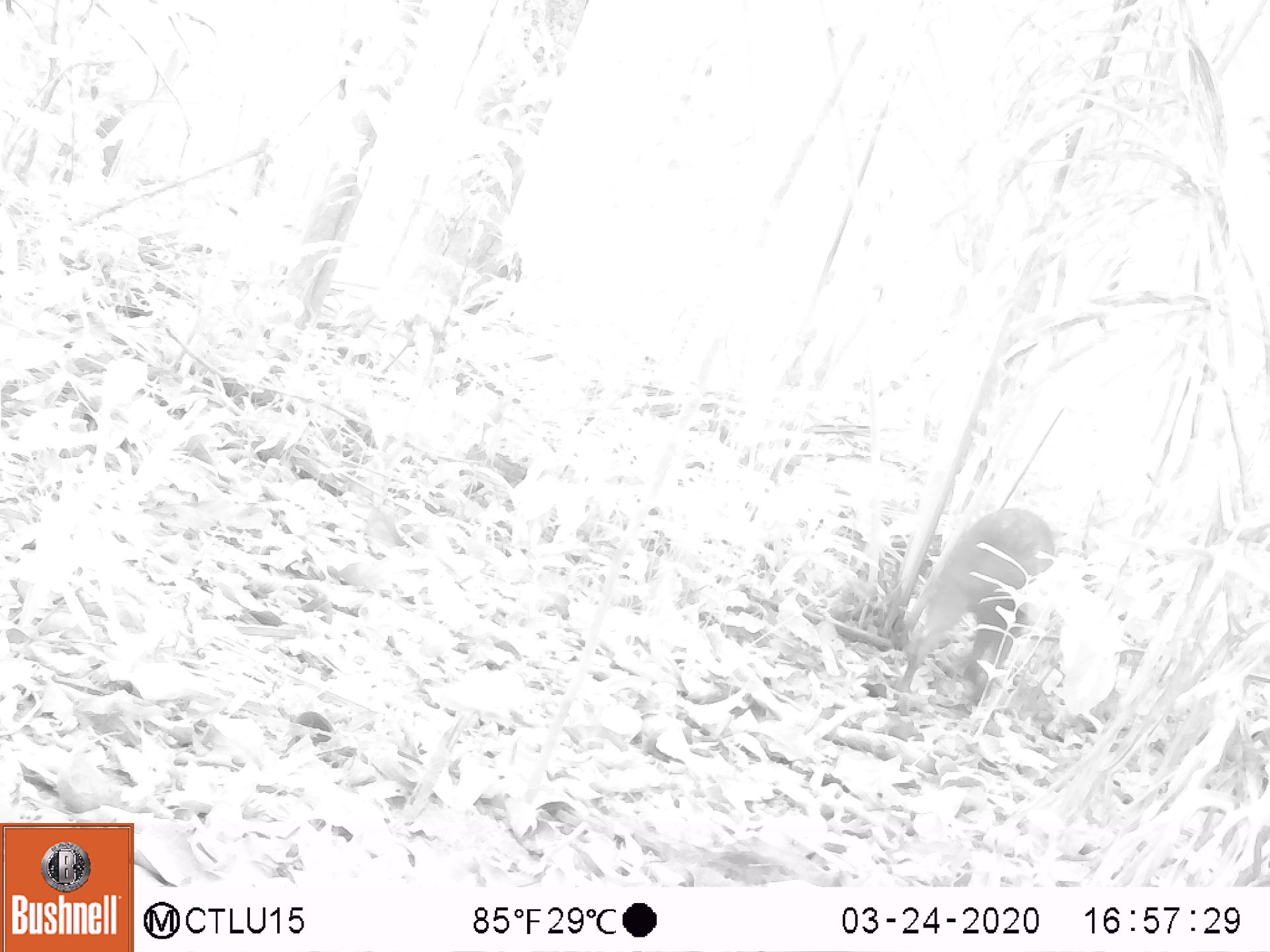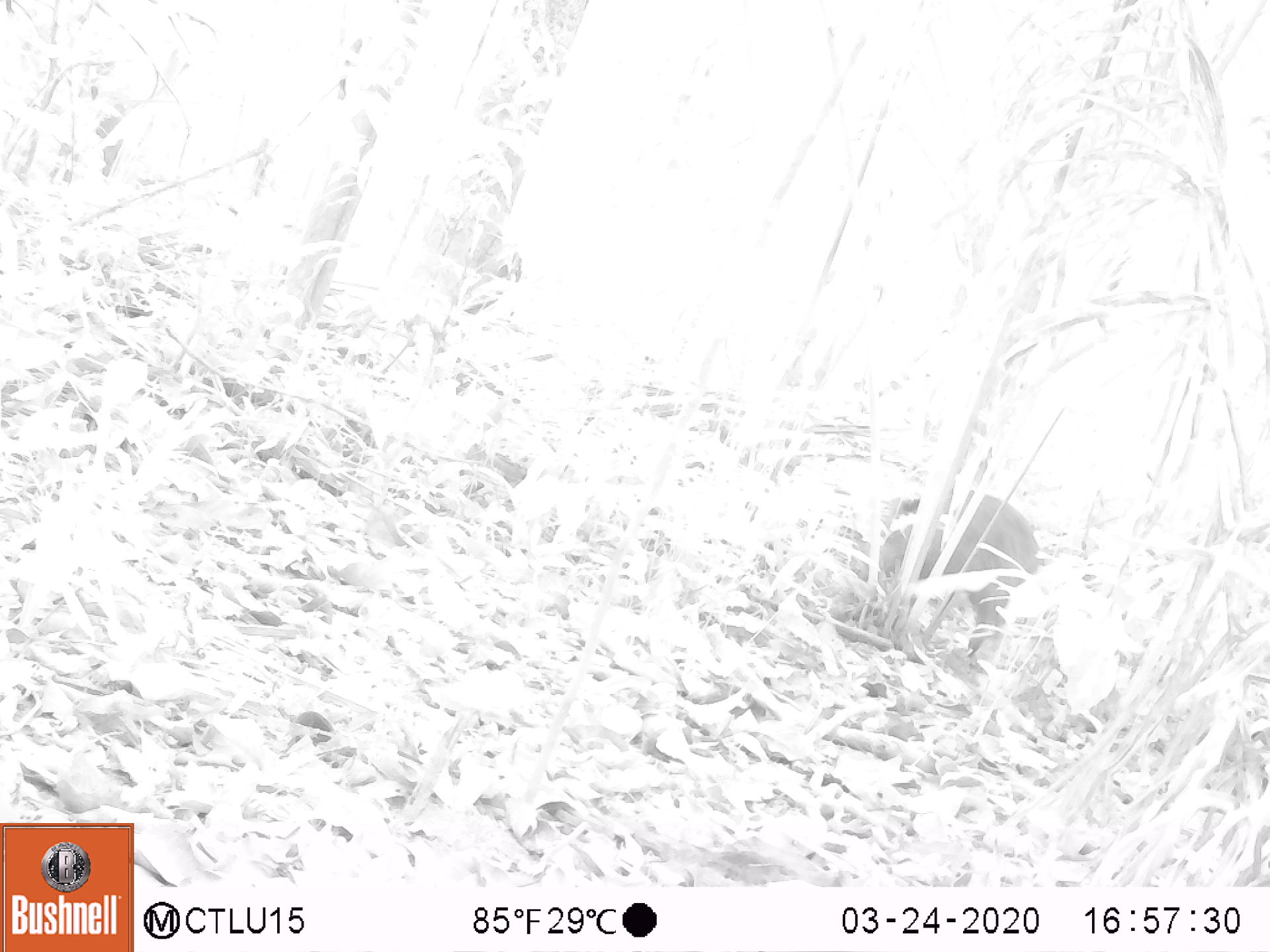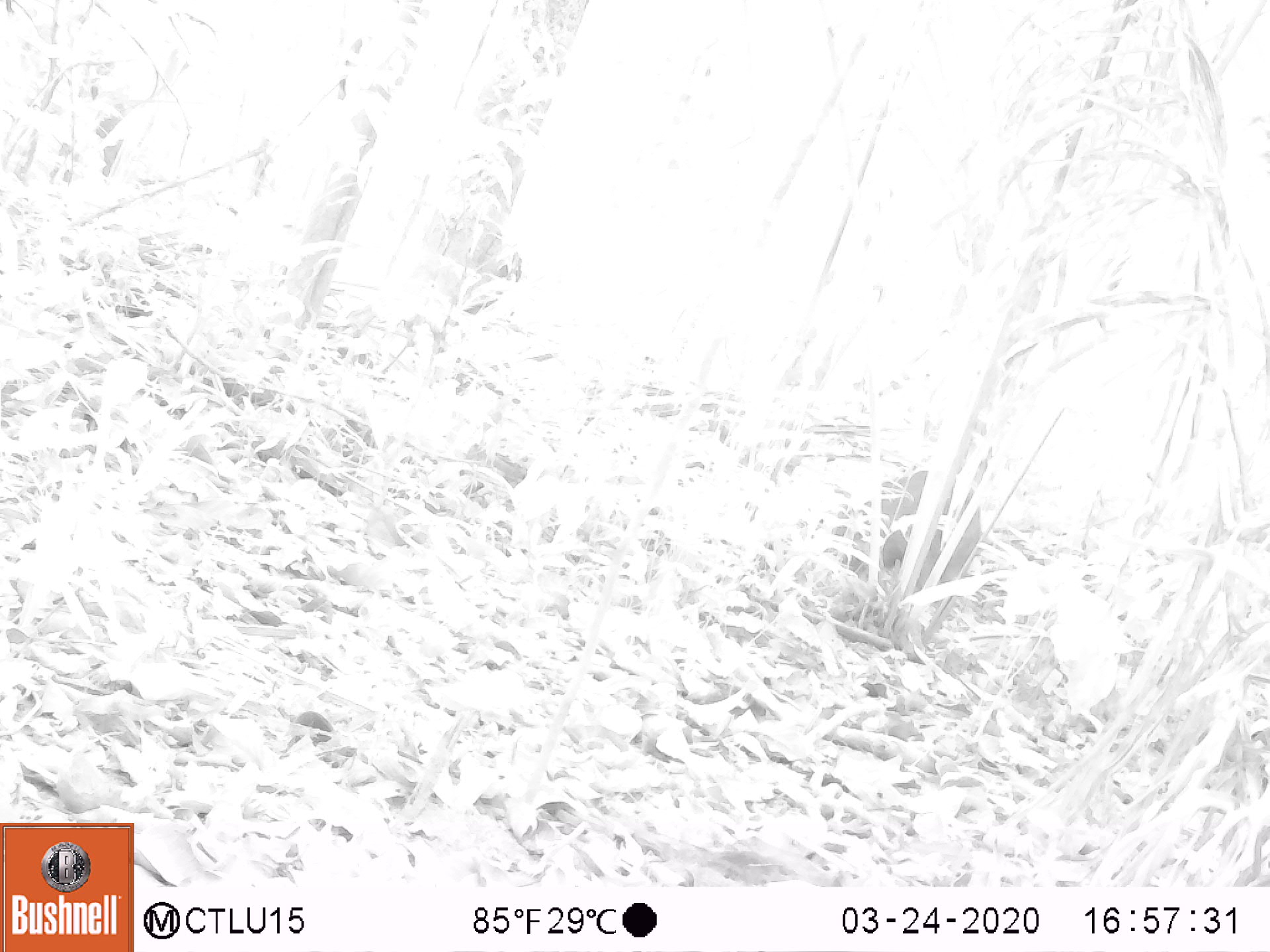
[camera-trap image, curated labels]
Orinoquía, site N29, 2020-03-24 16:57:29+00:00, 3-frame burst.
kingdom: Animalia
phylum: Chordata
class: Mammalia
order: Artiodactyla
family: Tayassuidae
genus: Pecari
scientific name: Pecari tajacu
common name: collared peccary